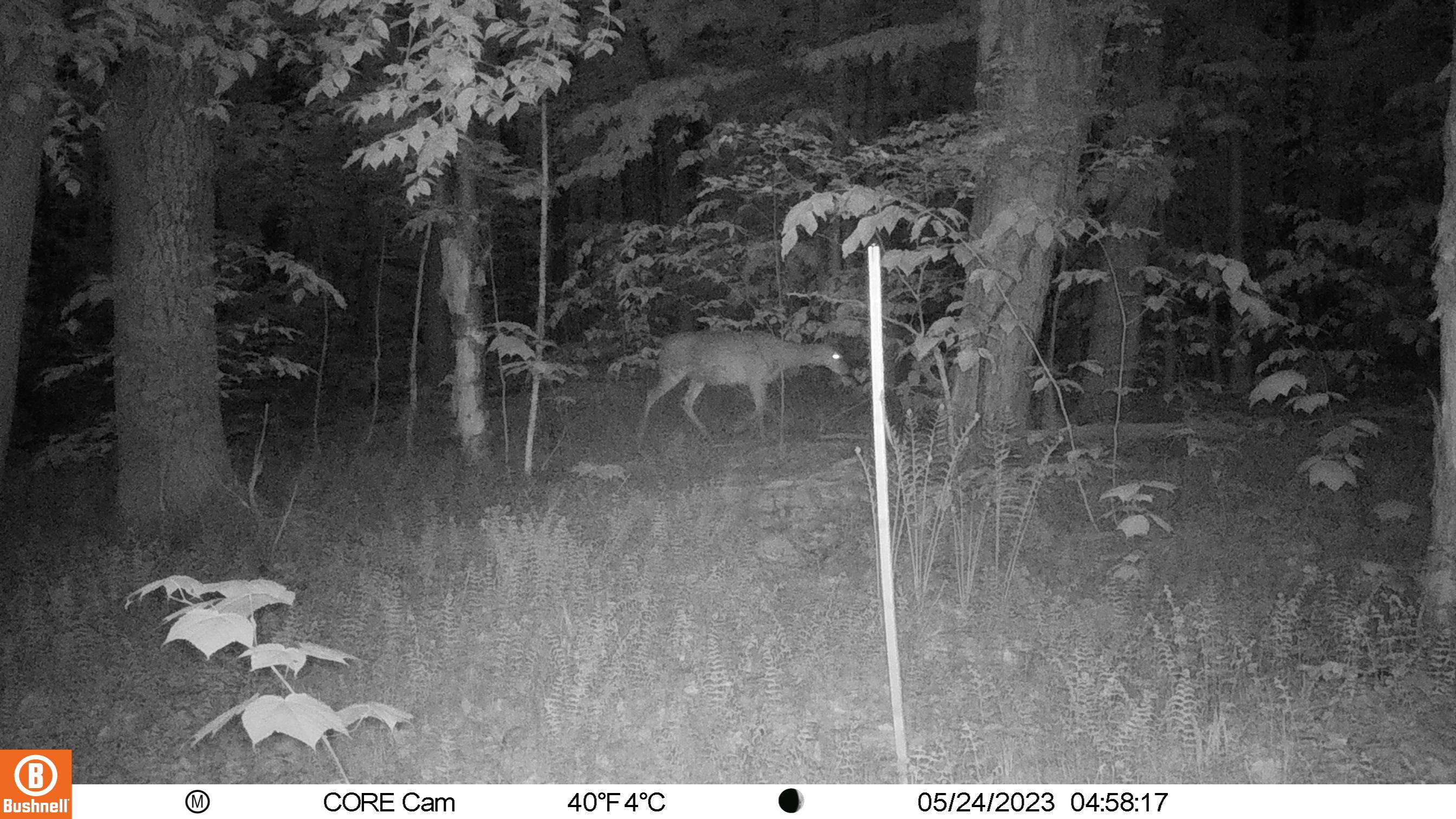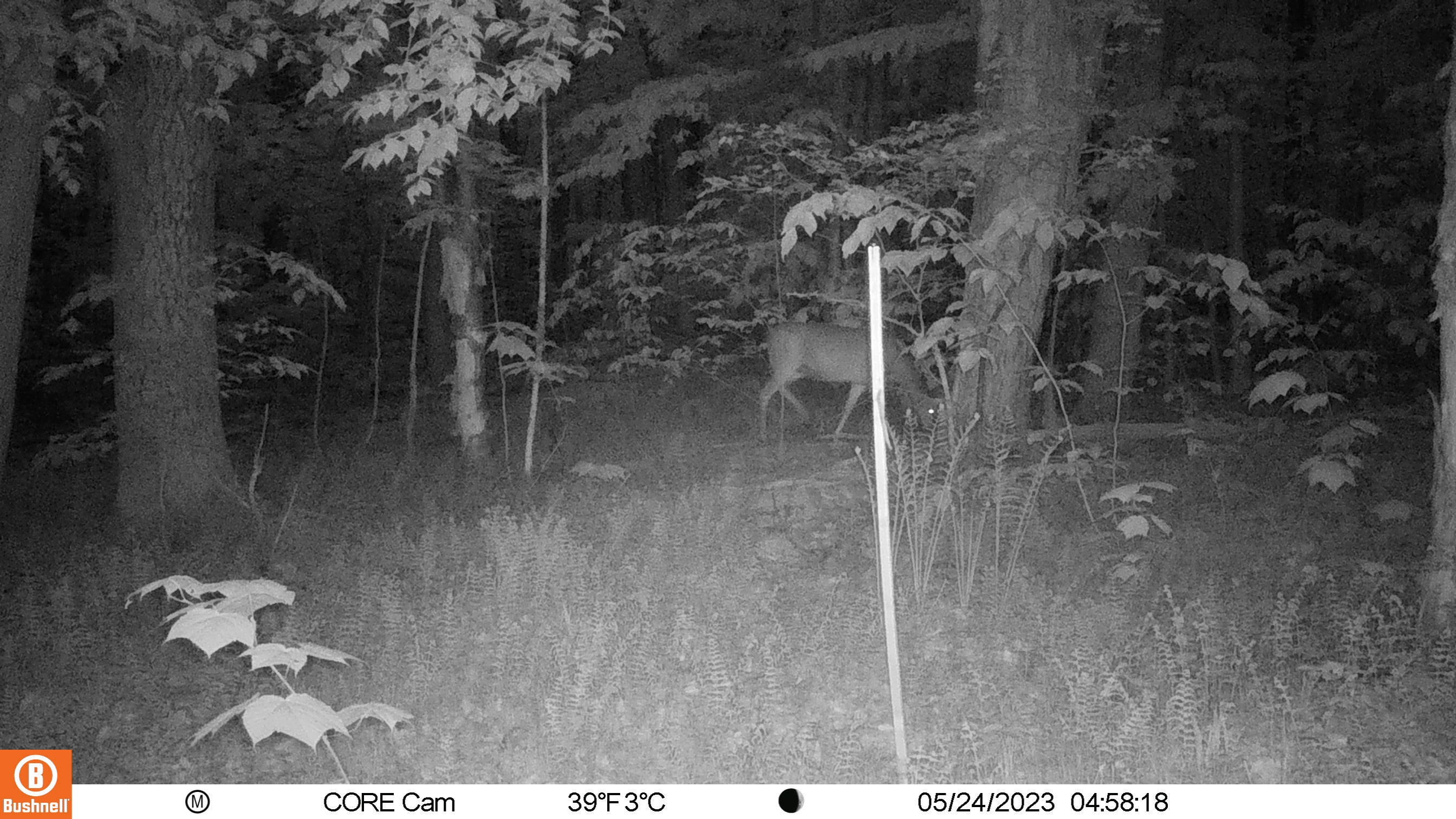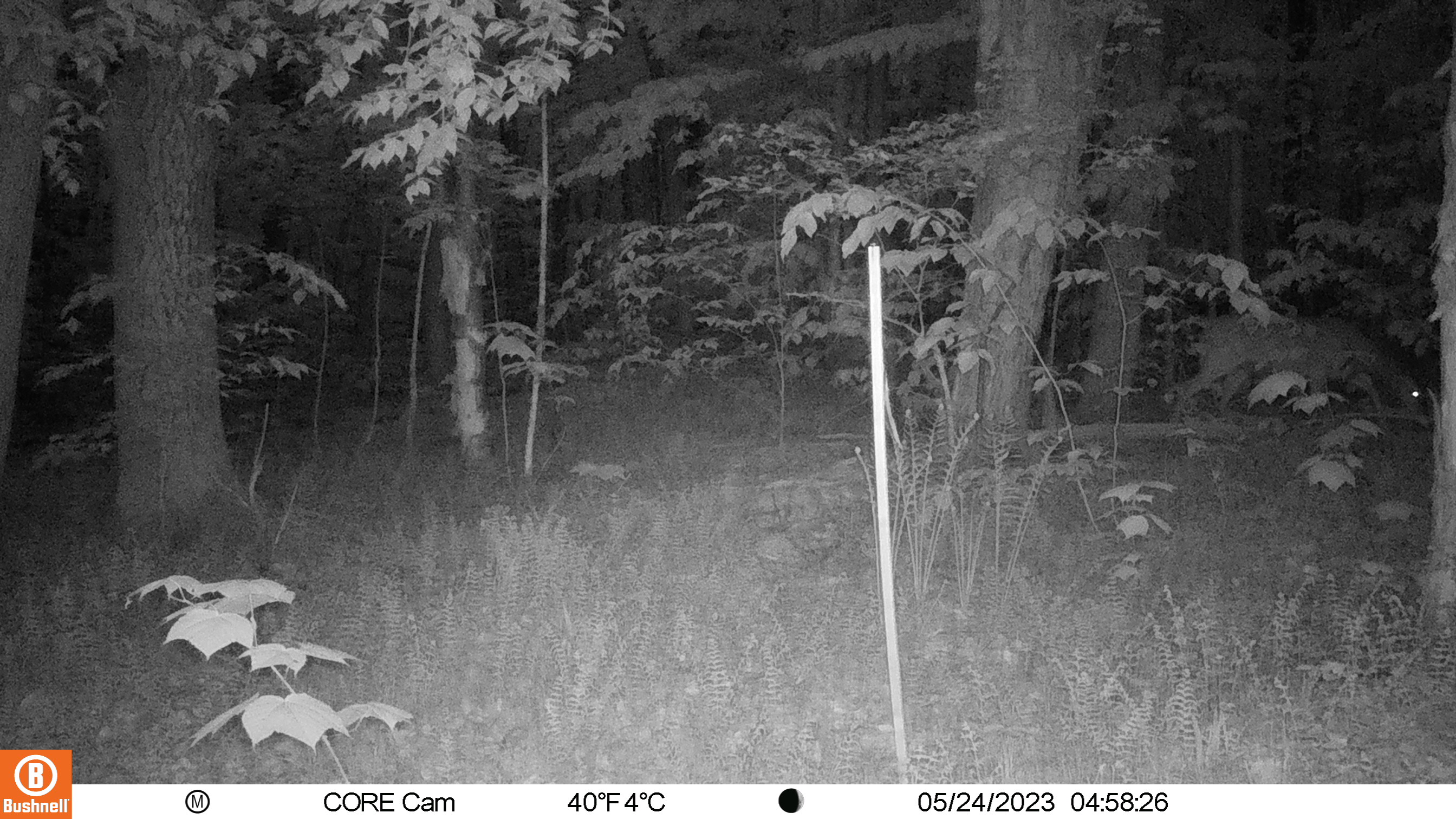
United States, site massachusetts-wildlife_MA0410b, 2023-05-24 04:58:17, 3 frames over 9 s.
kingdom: Animalia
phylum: Chordata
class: Mammalia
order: Artiodactyla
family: Cervidae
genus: Odocoileus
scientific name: Odocoileus virginianus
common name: white-tailed deer